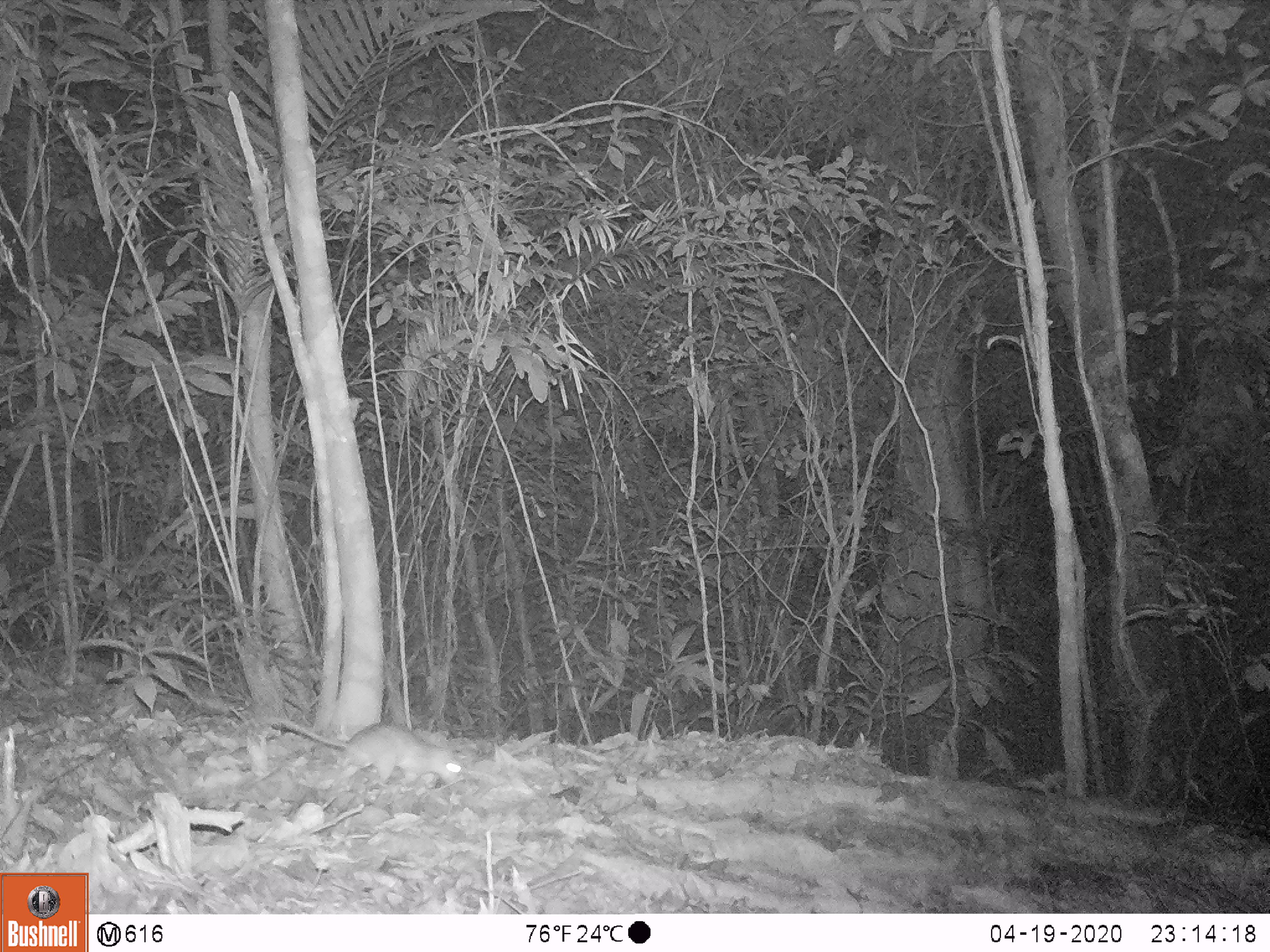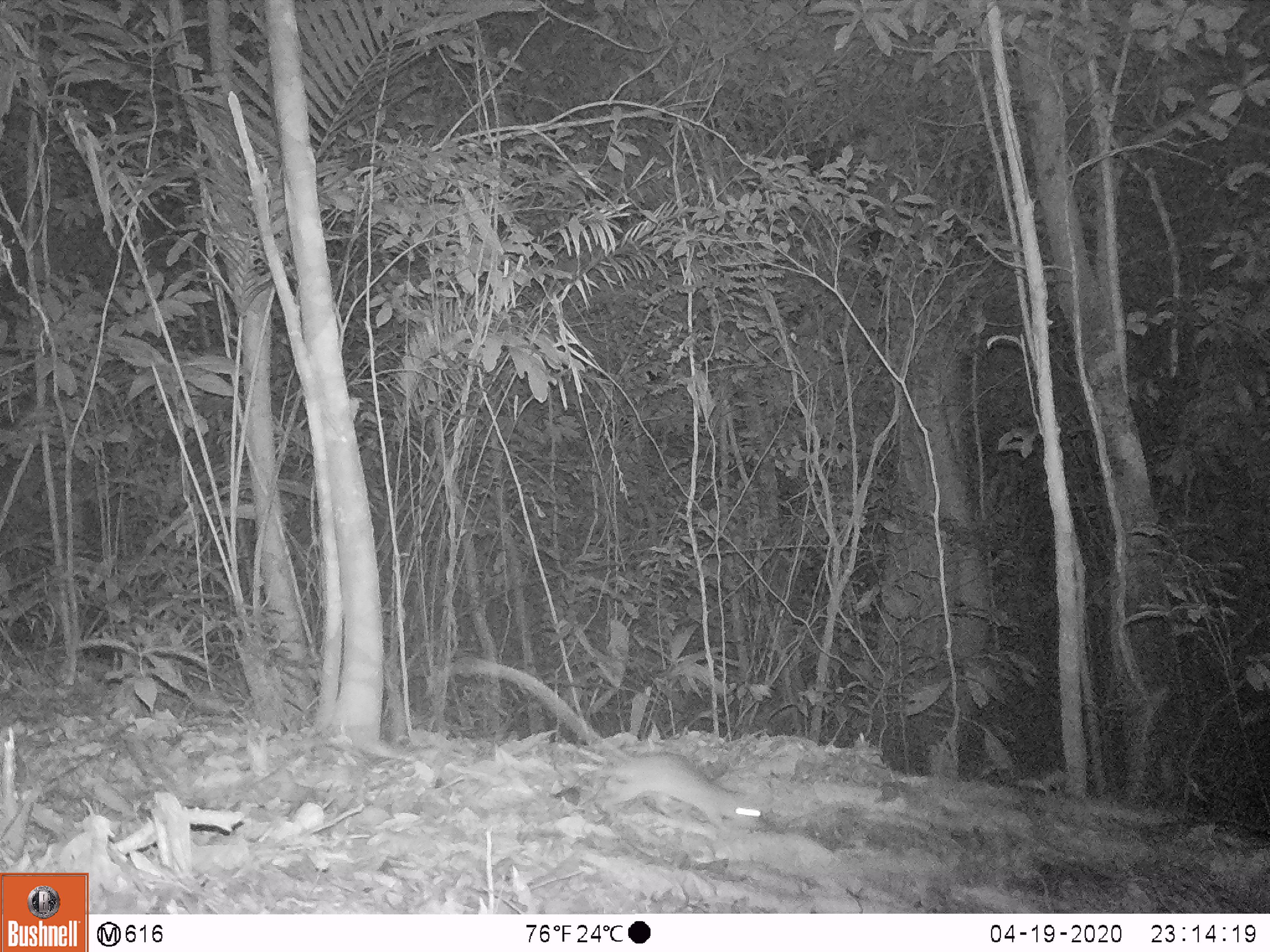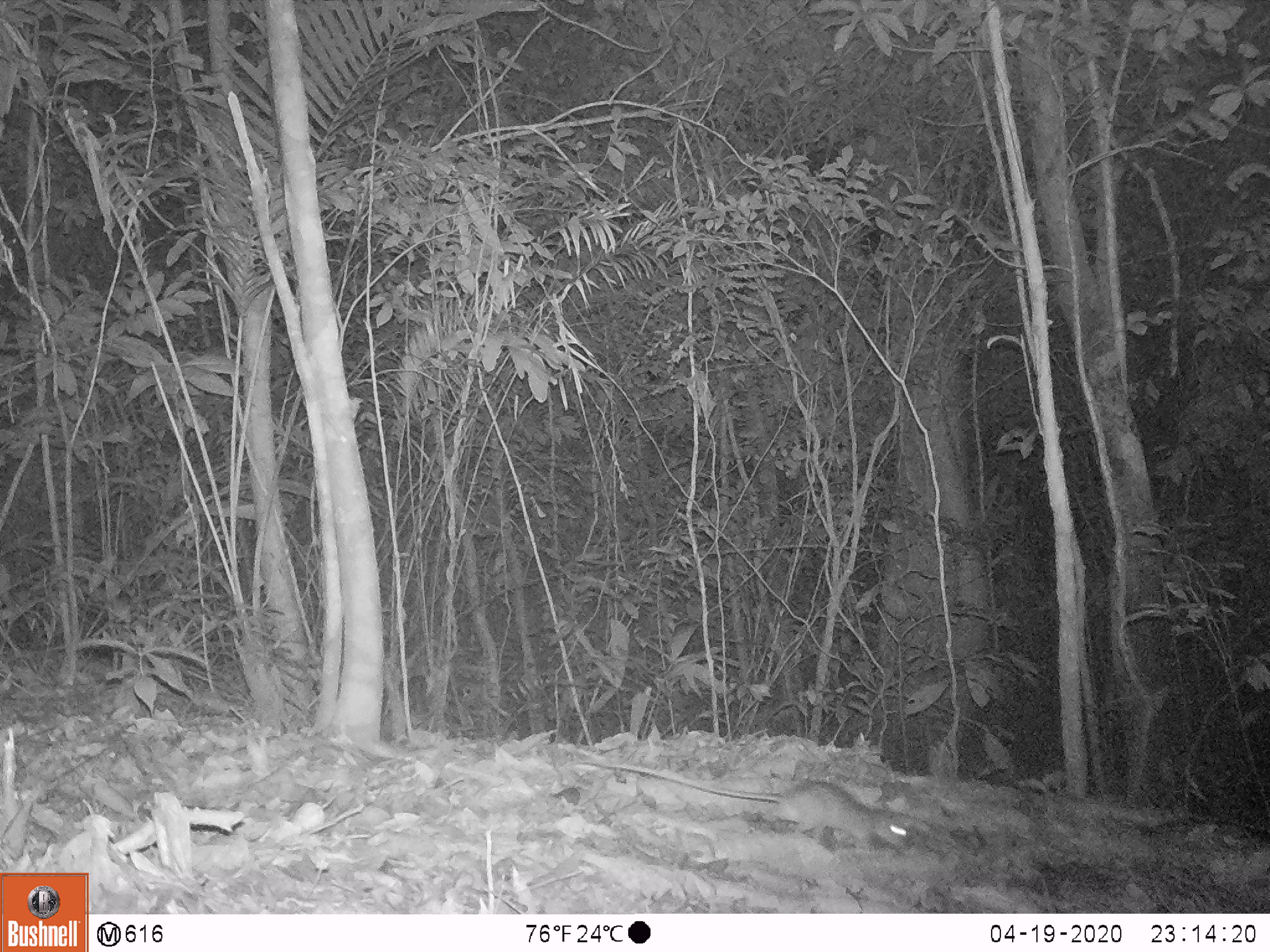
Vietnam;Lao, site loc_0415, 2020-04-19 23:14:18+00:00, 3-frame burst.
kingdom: Animalia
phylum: Chordata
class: Mammalia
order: Rodentia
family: Muridae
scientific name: Muridae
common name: old-world mice and rats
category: unidentified murid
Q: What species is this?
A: Unidentified murid (old-world mice and rats) (Muridae).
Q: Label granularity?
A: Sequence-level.